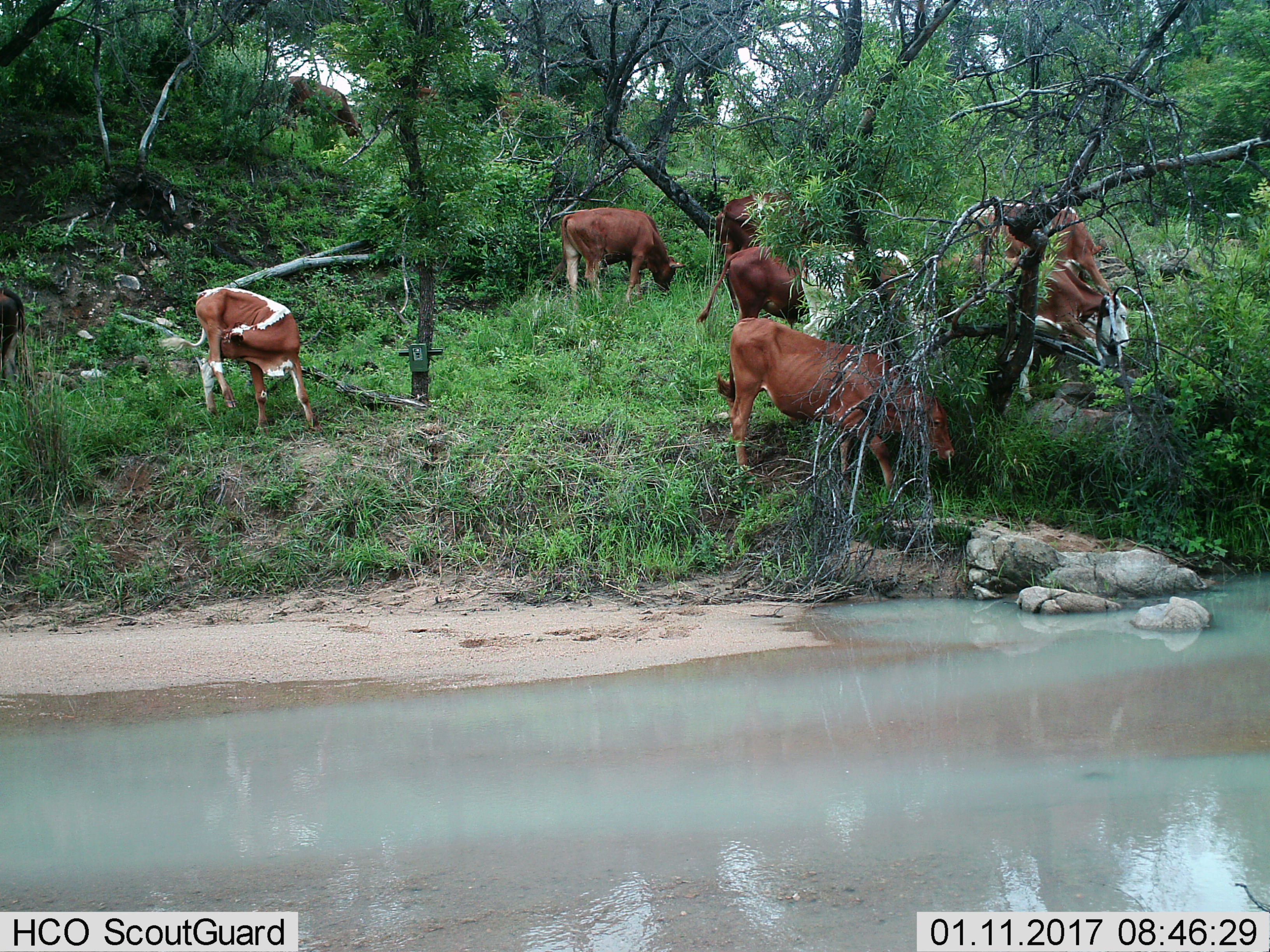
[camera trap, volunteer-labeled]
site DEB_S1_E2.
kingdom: Animalia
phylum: Chordata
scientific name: Vertebrata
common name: domestic animal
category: domesticanimal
Domesticanimal (domestic animal) (Vertebrata), count 10. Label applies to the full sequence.